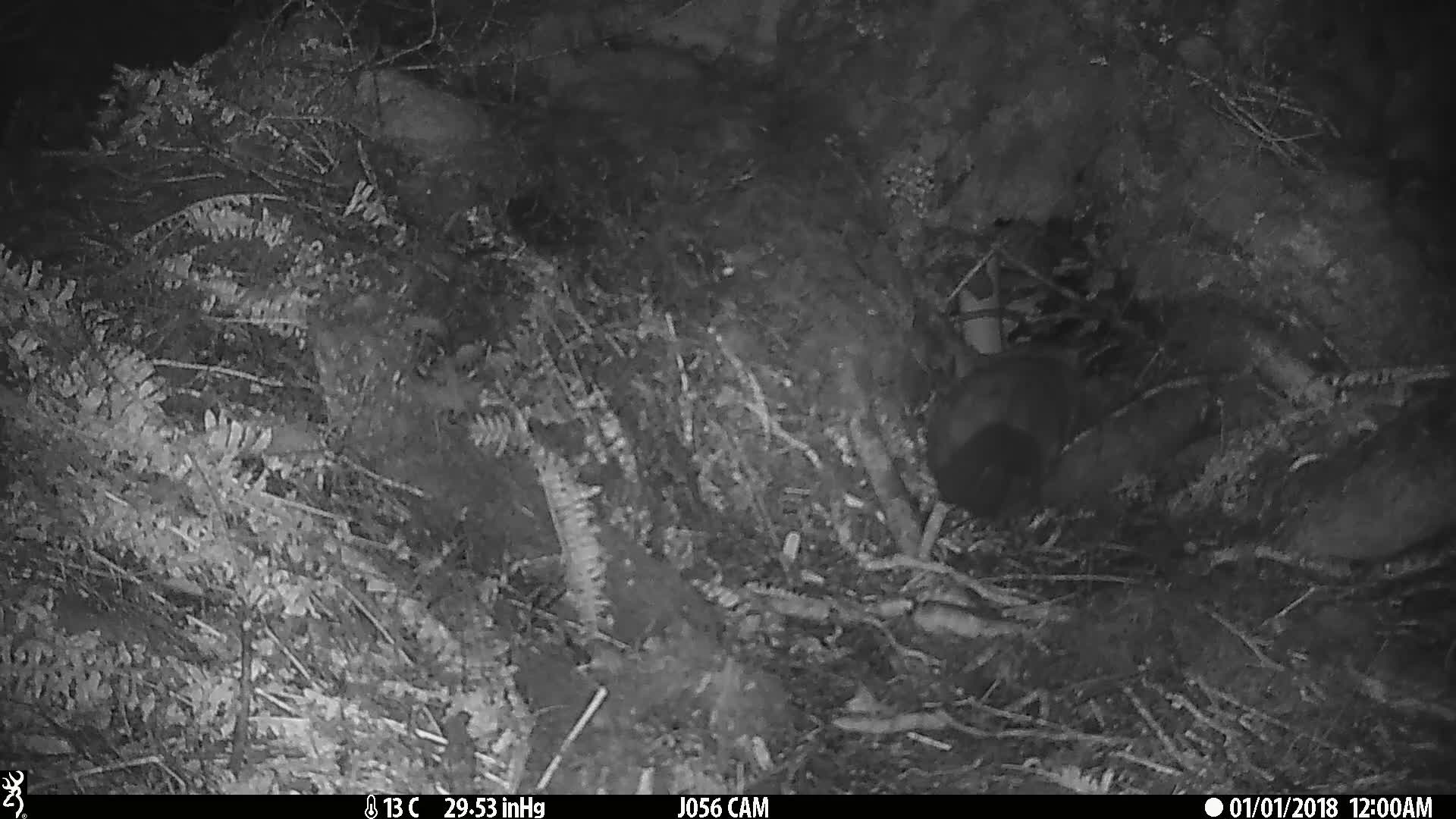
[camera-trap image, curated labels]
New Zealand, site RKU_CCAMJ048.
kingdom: Animalia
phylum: Chordata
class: Mammalia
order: Diprotodontia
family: Phalangeridae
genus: Trichosurus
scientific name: Trichosurus vulpecula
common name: common brushtail possum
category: possum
Possum (common brushtail possum) (Trichosurus vulpecula).